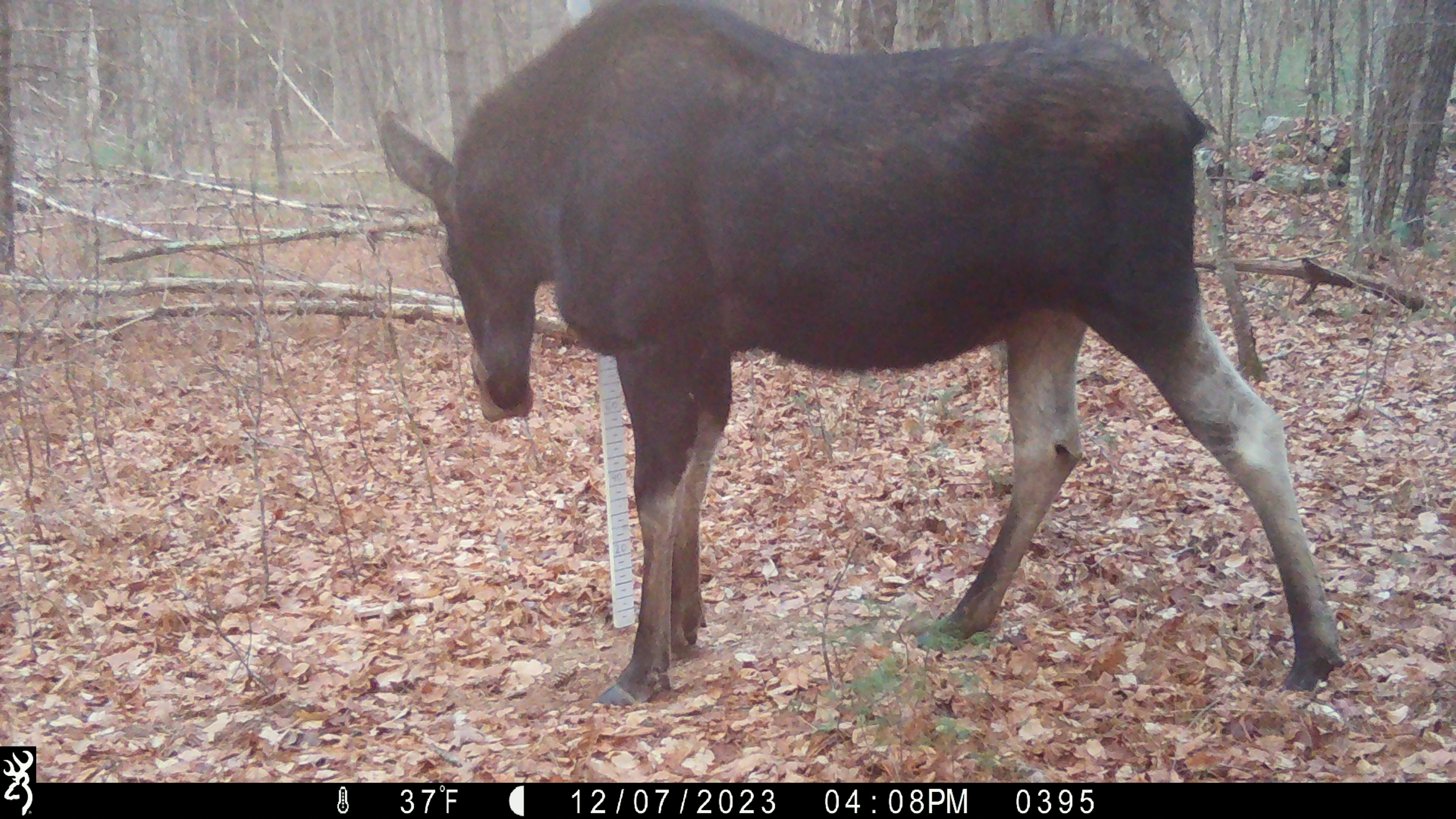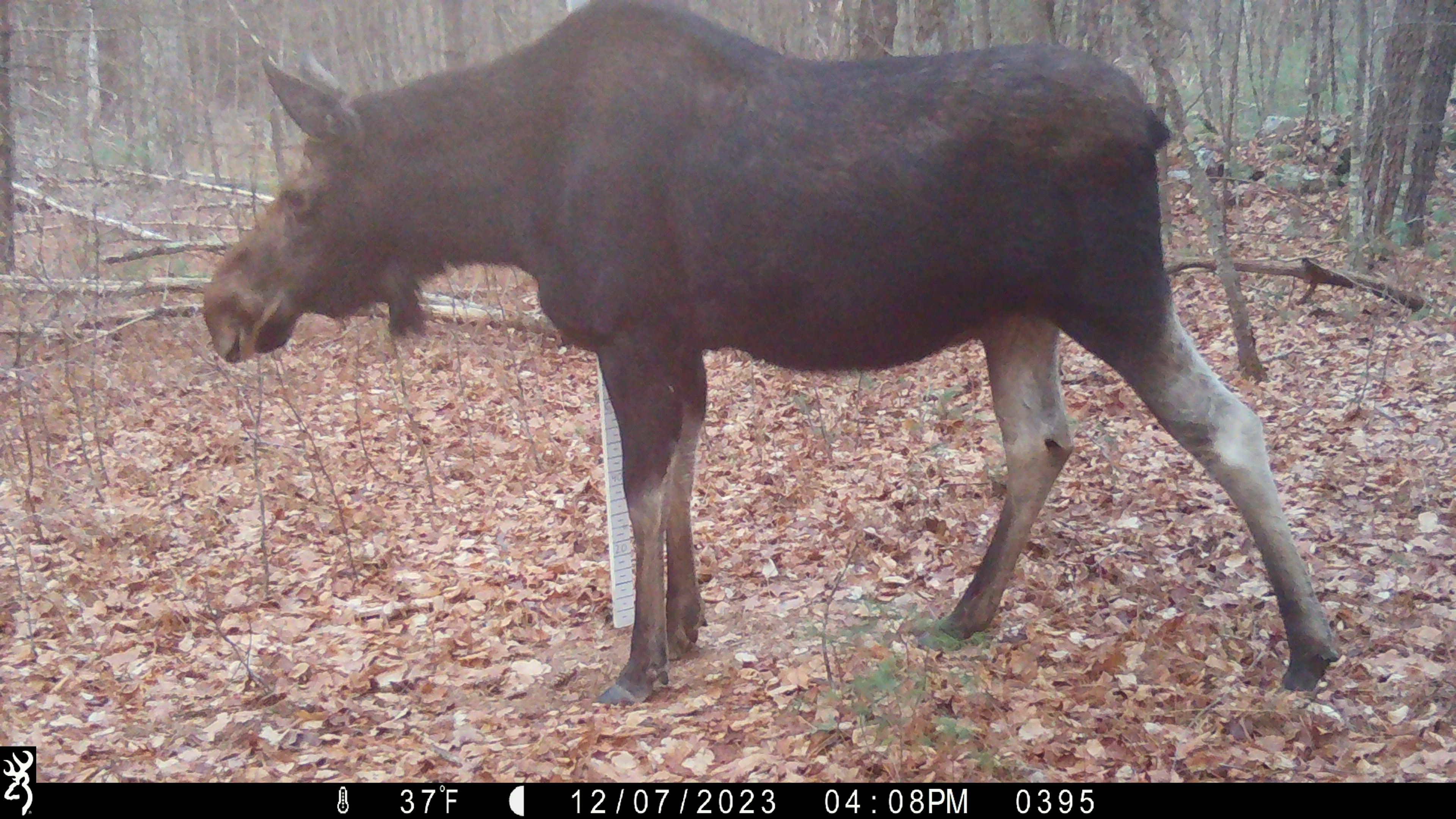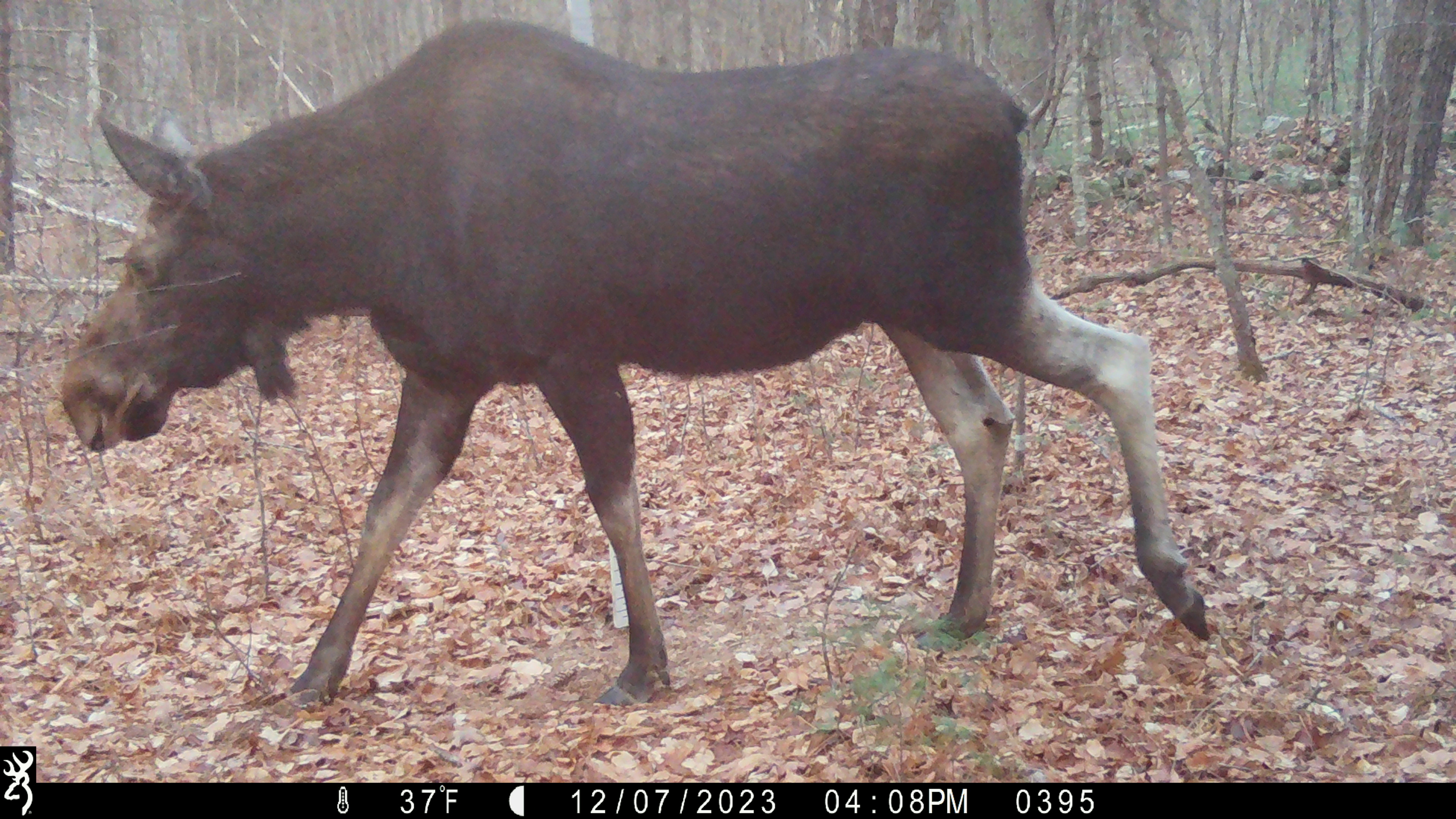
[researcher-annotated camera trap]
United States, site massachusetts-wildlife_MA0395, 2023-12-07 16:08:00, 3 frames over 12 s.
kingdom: Animalia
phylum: Chordata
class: Mammalia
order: Artiodactyla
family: Cervidae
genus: Alces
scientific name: Alces alces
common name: moose